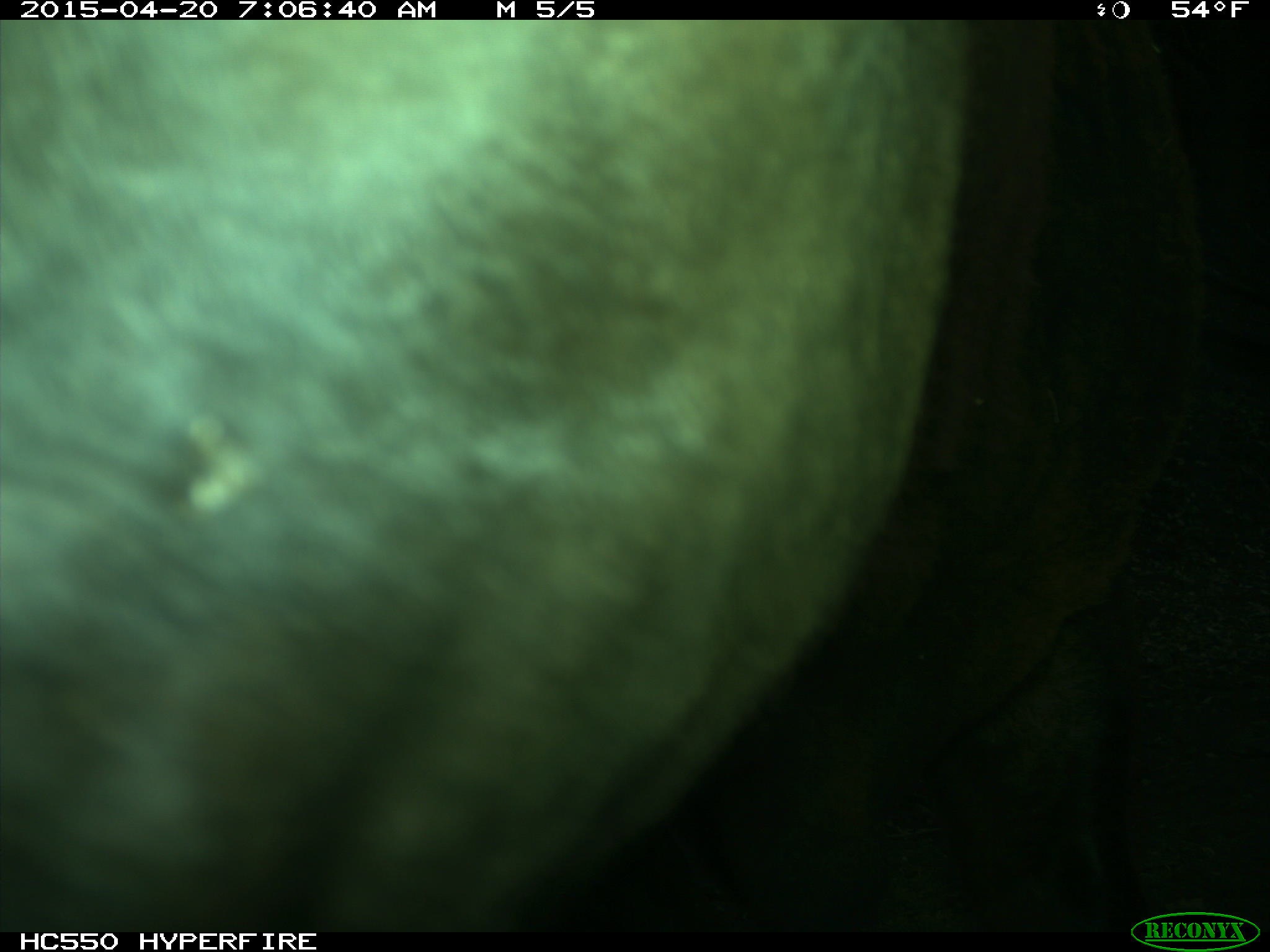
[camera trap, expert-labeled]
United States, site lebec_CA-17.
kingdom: Animalia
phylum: Chordata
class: Mammalia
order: Artiodactyla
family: Bovidae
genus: Bos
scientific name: Bos taurus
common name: domestic cow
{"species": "Bos taurus (domestic cow)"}